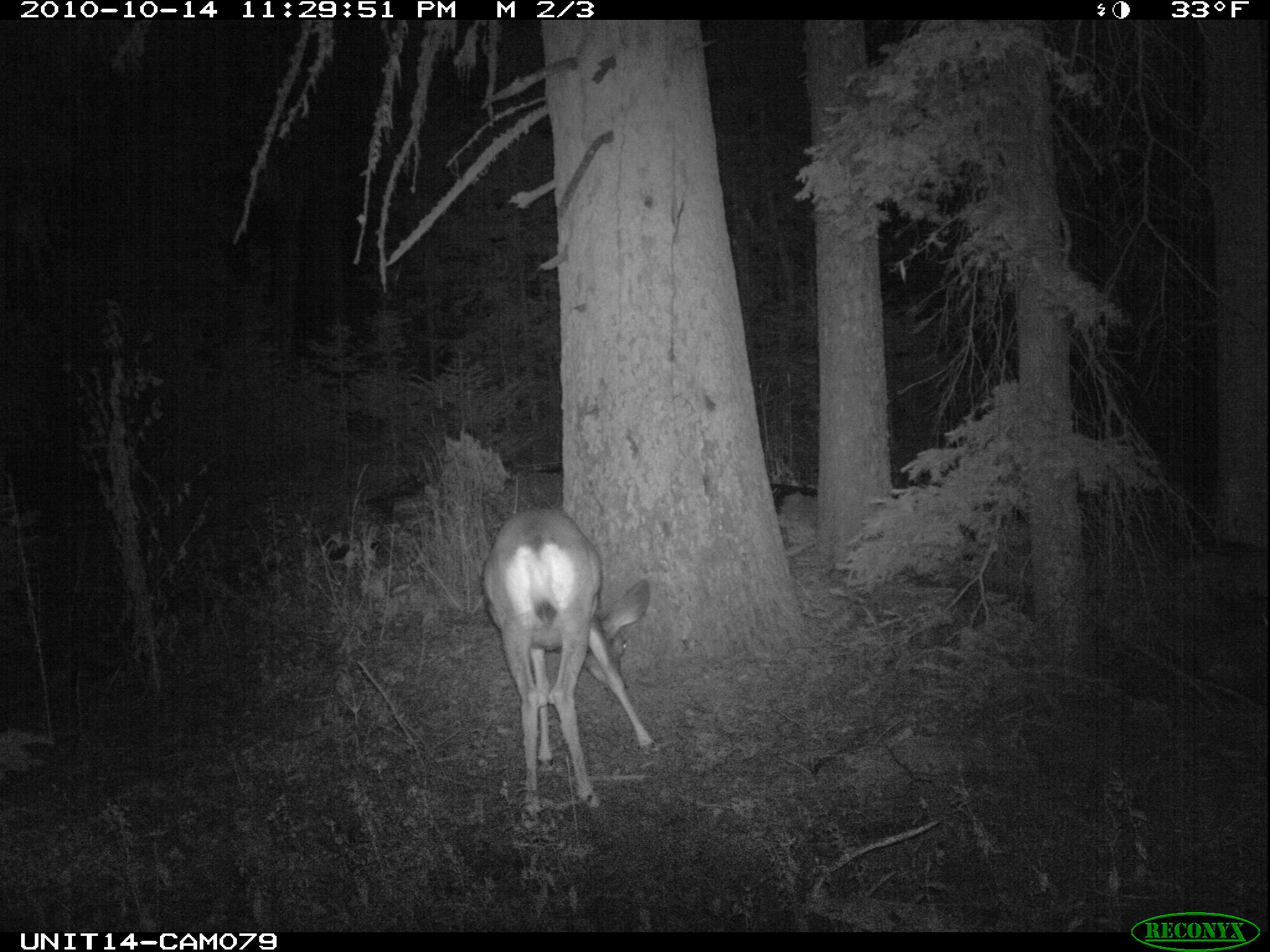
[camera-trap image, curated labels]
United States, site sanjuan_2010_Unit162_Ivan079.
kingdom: Animalia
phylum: Chordata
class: Mammalia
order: Artiodactyla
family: Cervidae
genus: Odocoileus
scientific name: Odocoileus hemionus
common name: mule deer